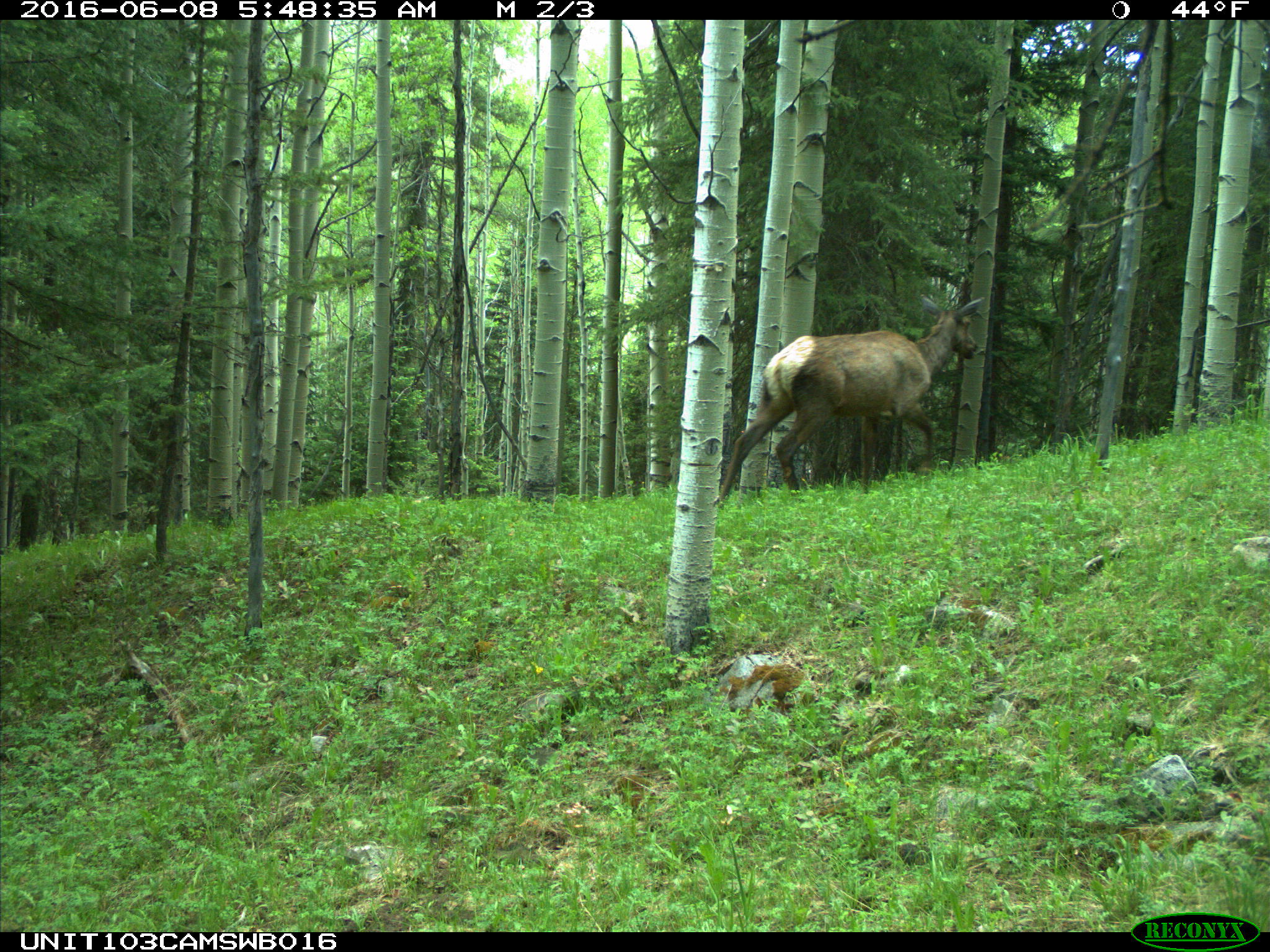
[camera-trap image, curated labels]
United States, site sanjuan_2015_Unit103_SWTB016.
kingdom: Animalia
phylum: Chordata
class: Mammalia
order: Artiodactyla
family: Cervidae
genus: Cervus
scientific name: Cervus elaphus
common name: red deer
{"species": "Cervus elaphus (red deer)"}